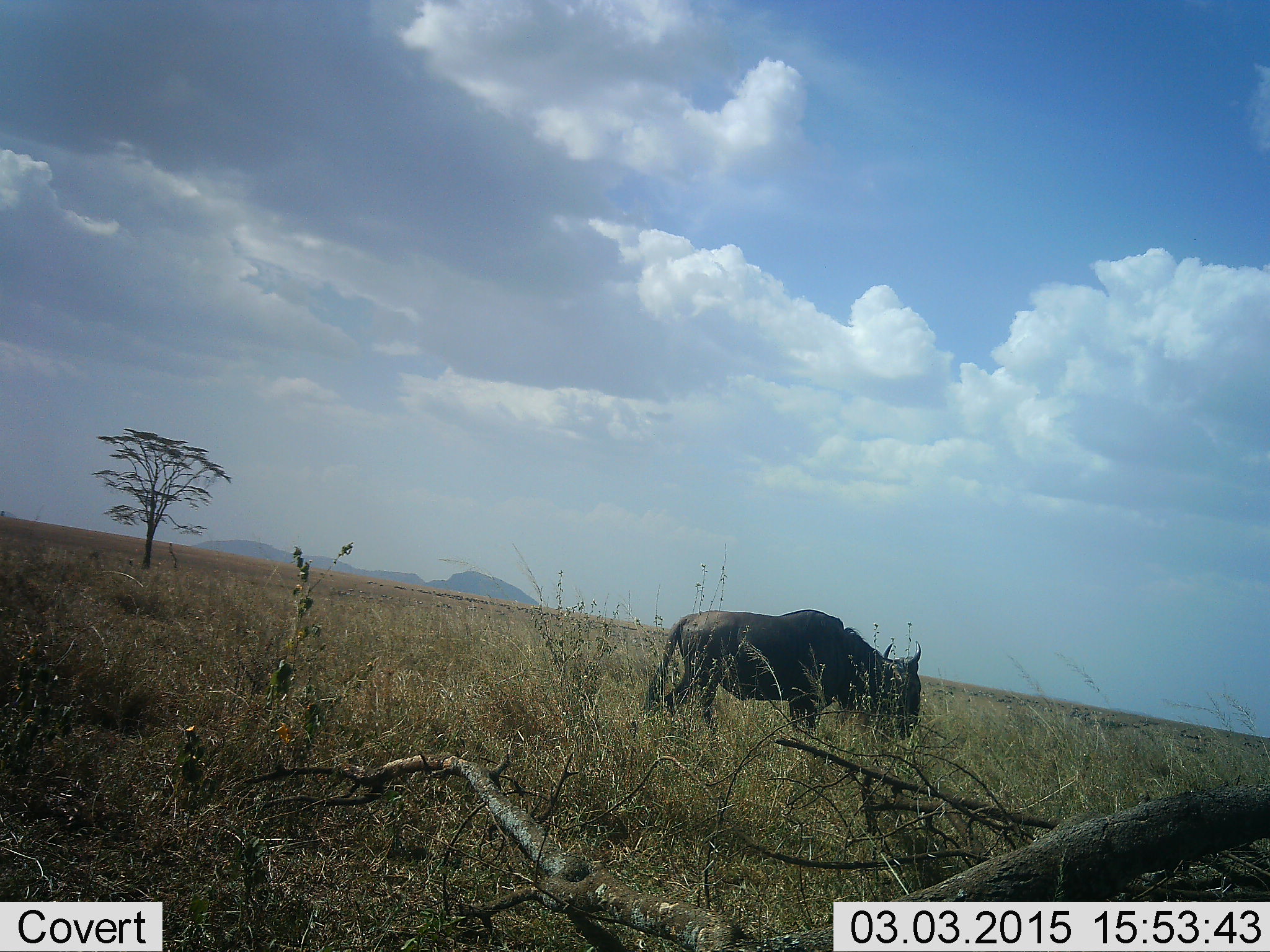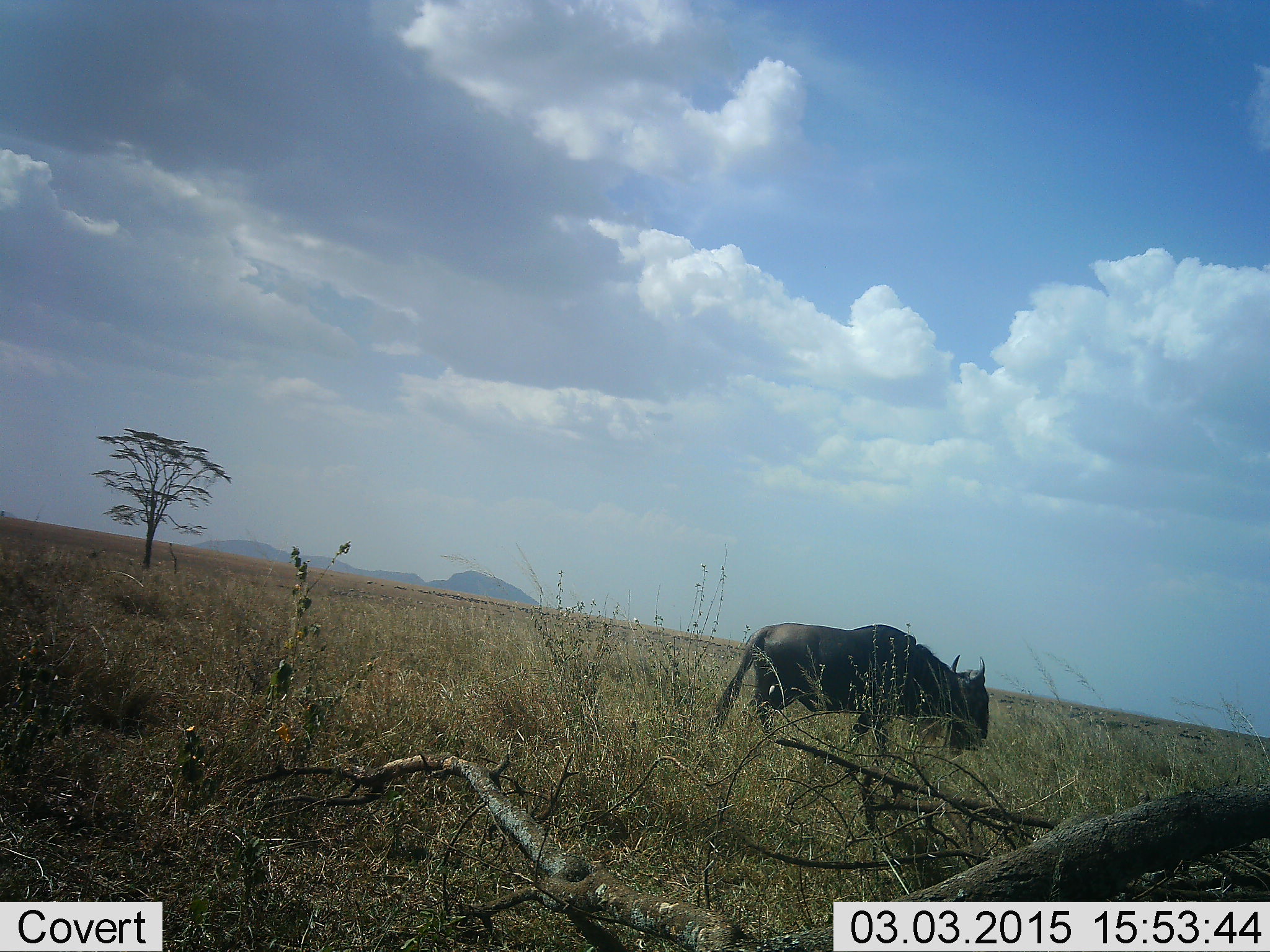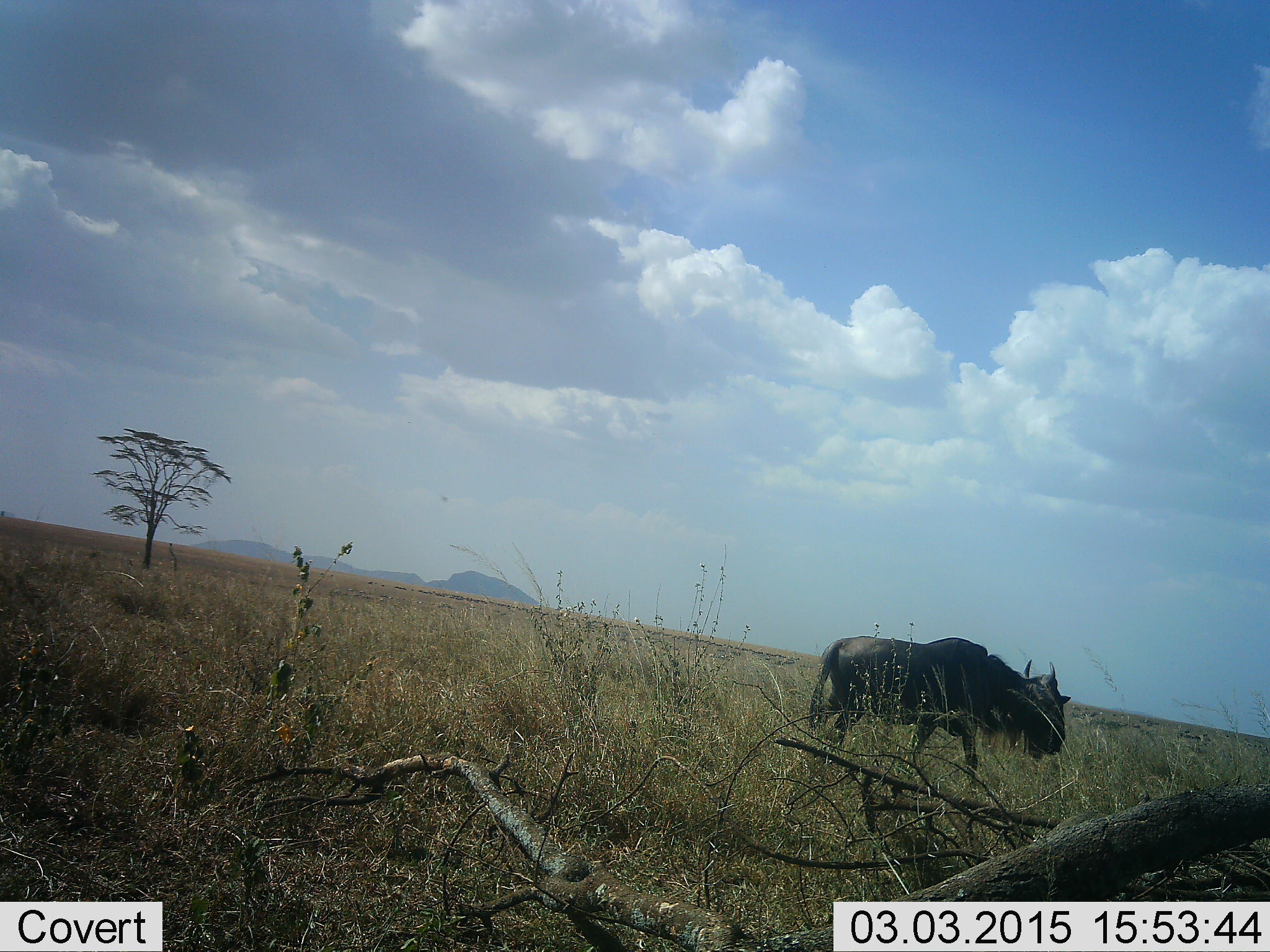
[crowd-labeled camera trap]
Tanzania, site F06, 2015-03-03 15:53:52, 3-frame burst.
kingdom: Animalia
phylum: Chordata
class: Mammalia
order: Artiodactyla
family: Bovidae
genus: Connochaetes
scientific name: Connochaetes taurinus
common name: blue wildebeest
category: wildebeest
Wildebeest (blue wildebeest) (Connochaetes taurinus), count 1. Behavior (volunteer vote fractions): standing 20%, resting 0%, moving 70%, interacting 0%. Young present (vote fraction): 0%. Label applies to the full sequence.